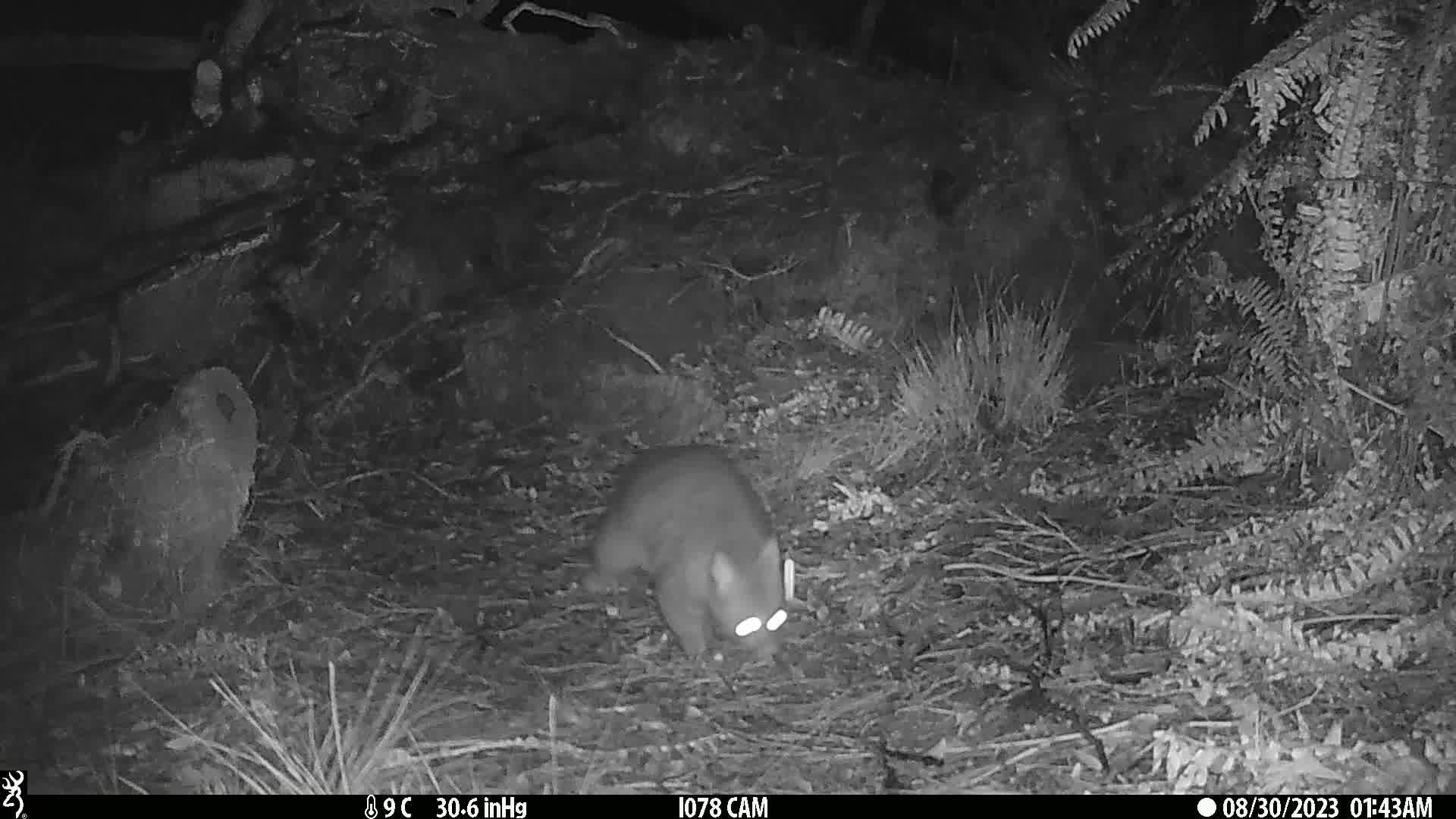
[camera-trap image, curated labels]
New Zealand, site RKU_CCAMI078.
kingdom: Animalia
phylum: Chordata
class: Mammalia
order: Diprotodontia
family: Phalangeridae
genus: Trichosurus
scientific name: Trichosurus vulpecula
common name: common brushtail possum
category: possum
Possum (common brushtail possum) (Trichosurus vulpecula).